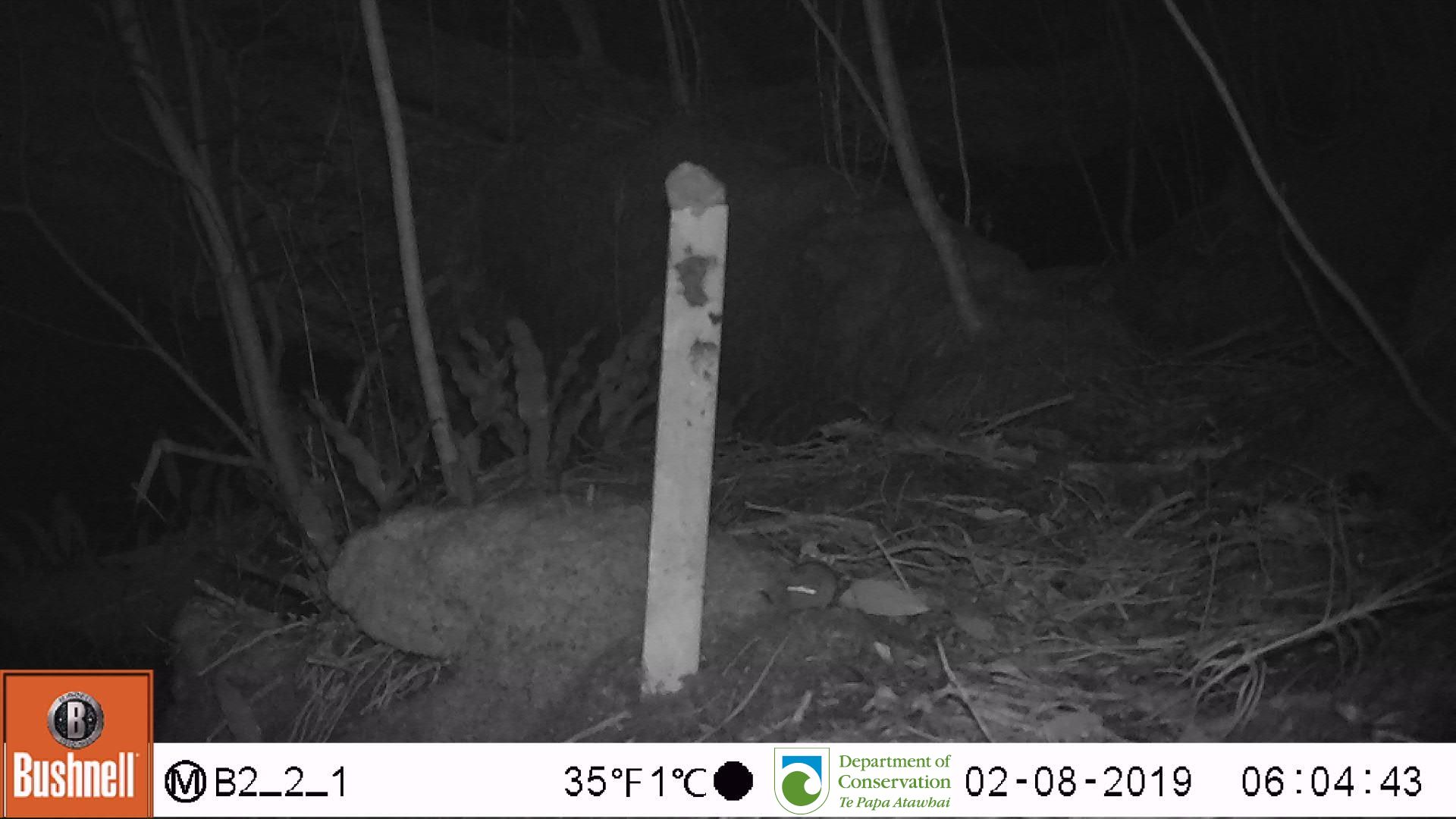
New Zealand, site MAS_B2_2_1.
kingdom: Animalia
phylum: Chordata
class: Mammalia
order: Rodentia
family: Muridae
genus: Mus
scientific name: Mus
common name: mouse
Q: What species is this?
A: Mouse (Mus).